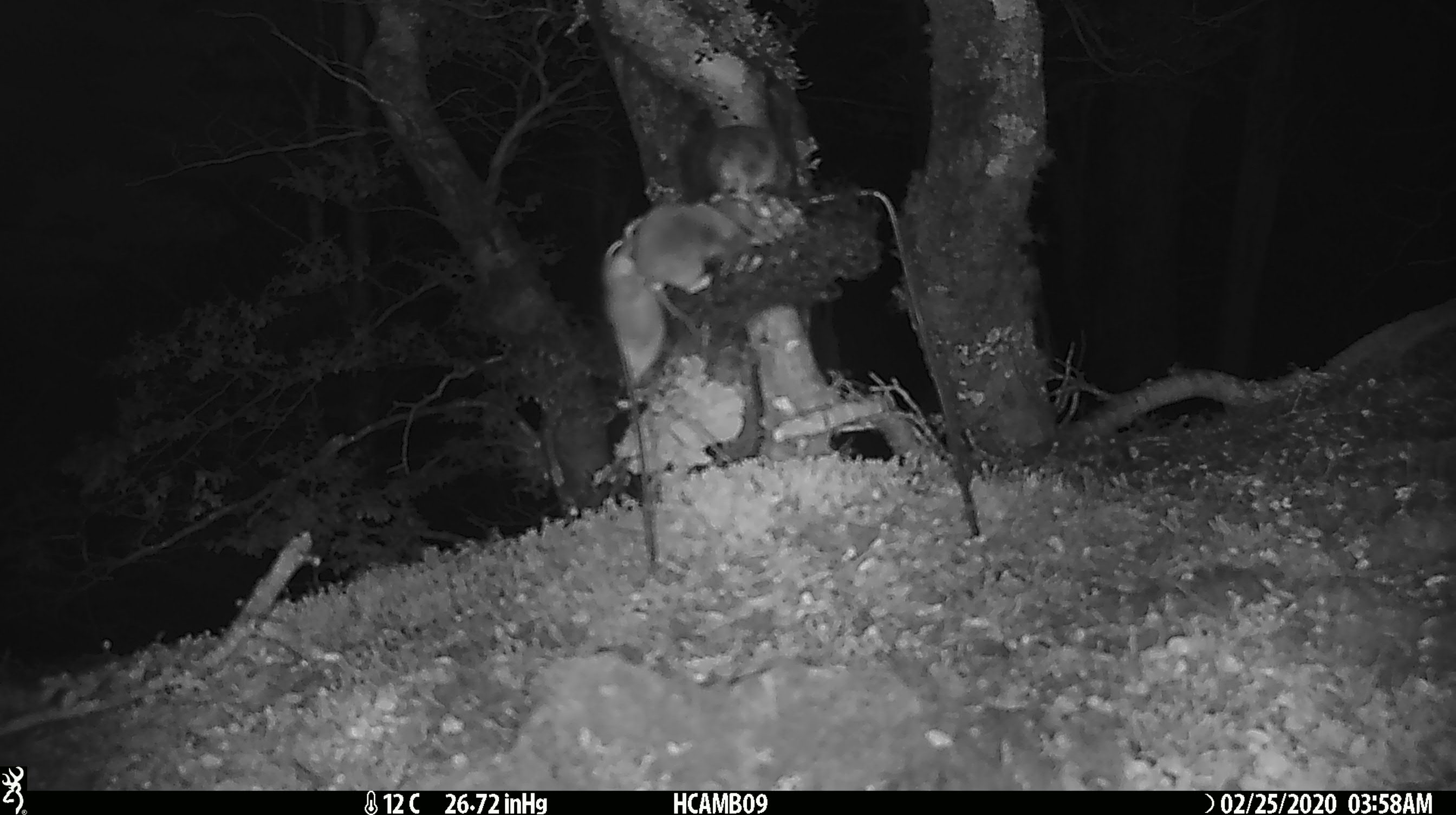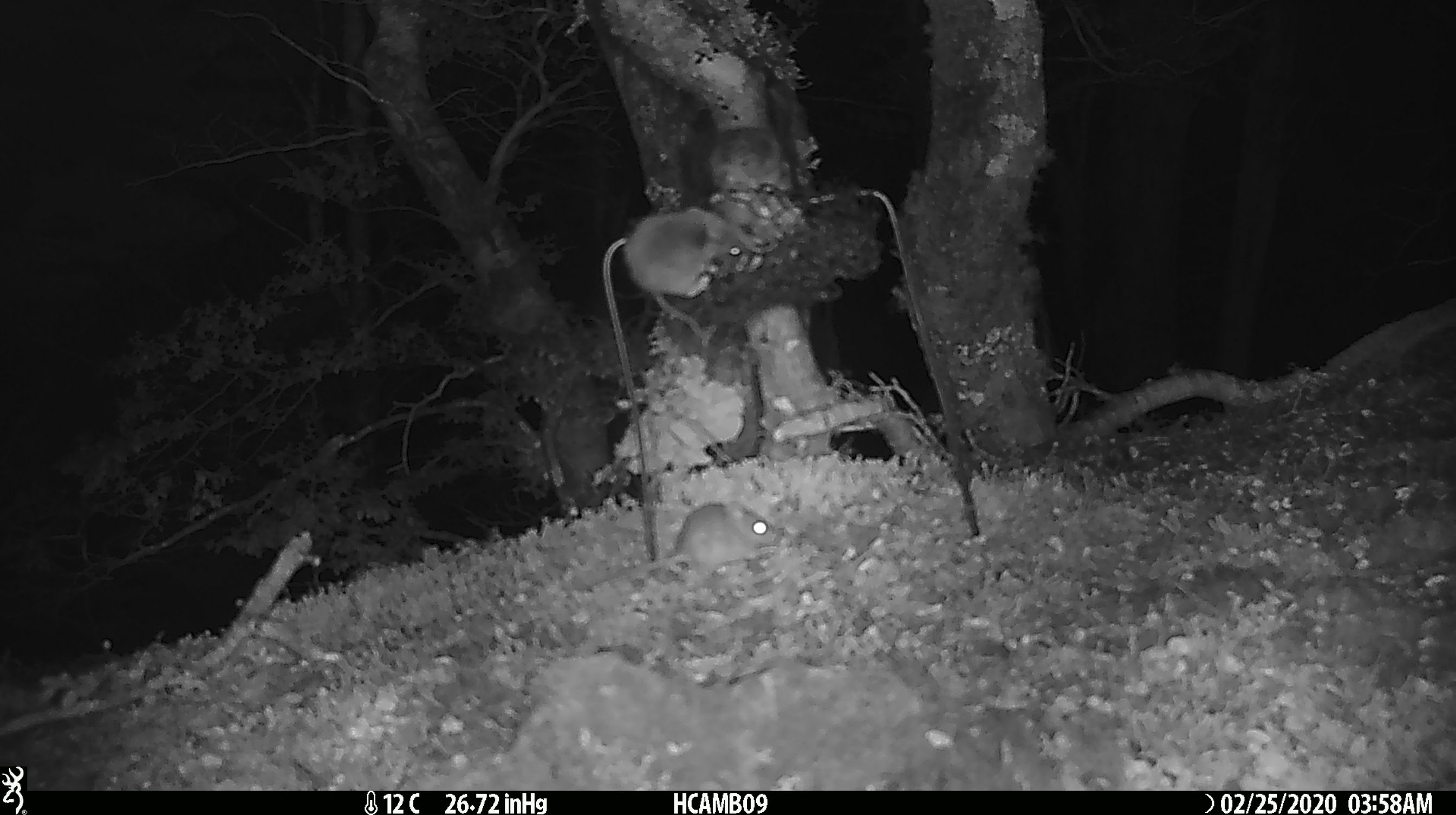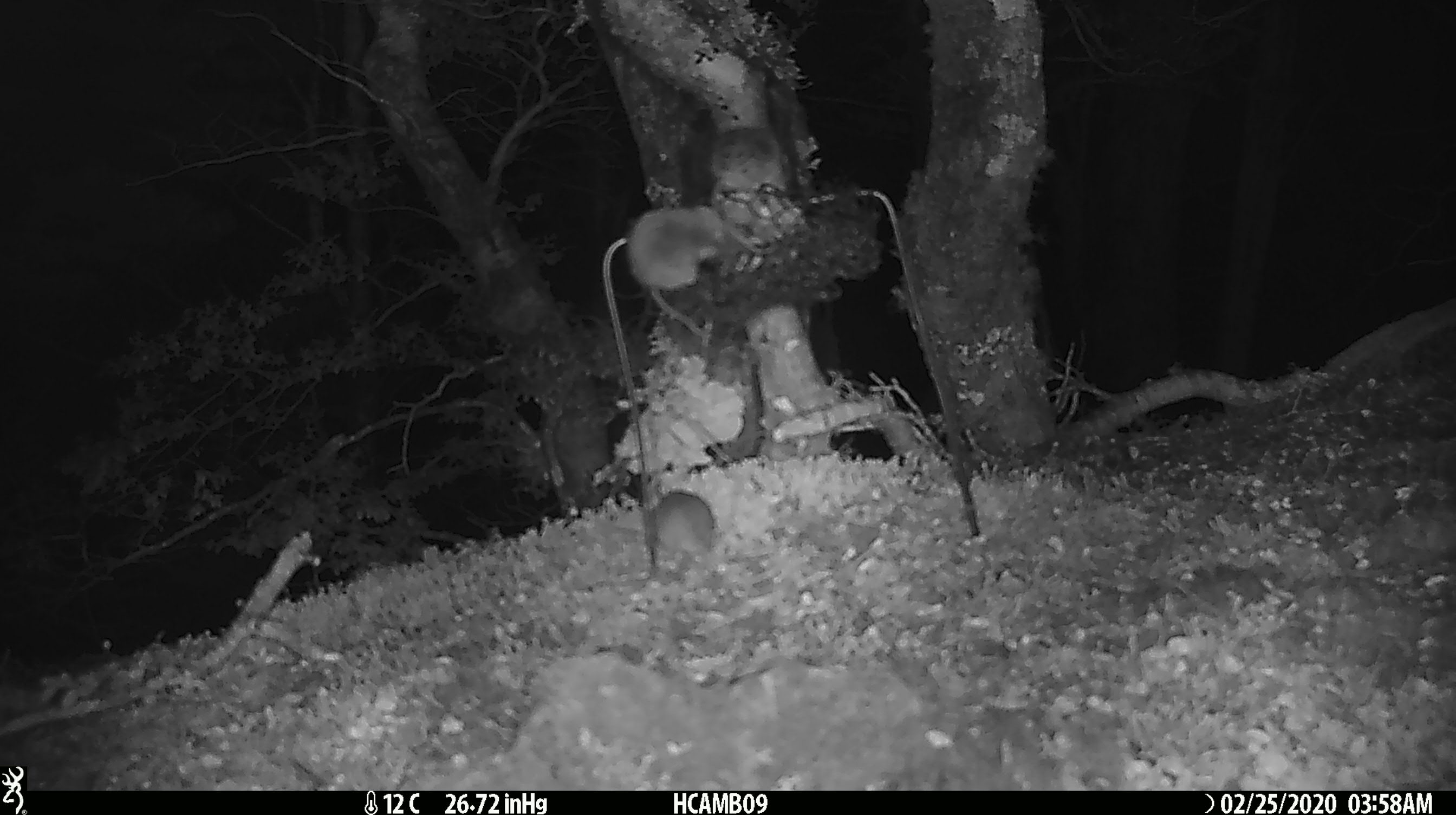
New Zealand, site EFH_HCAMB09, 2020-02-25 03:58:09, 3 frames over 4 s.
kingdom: Animalia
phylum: Chordata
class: Mammalia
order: Rodentia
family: Muridae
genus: Mus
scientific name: Mus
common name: mouse